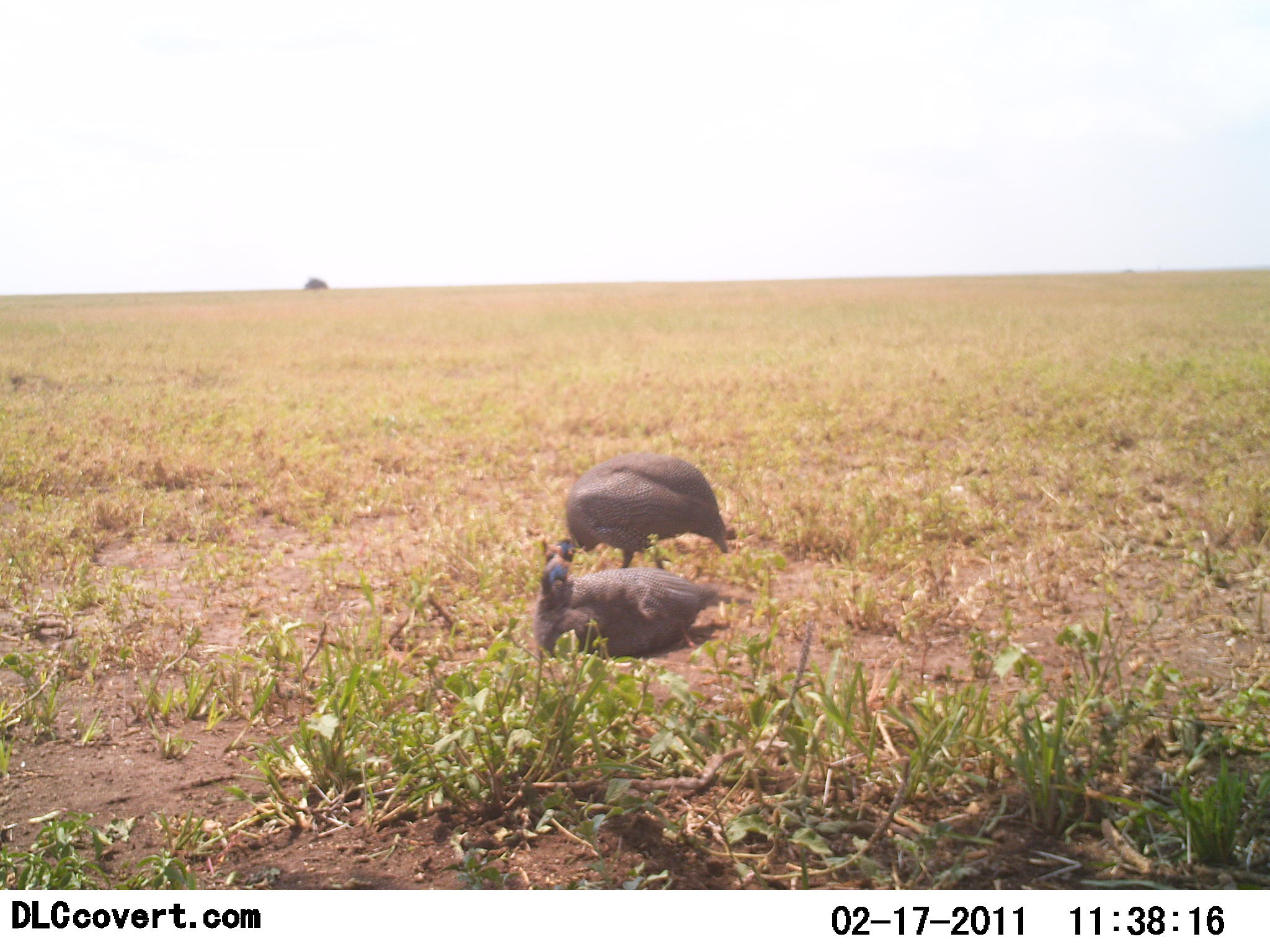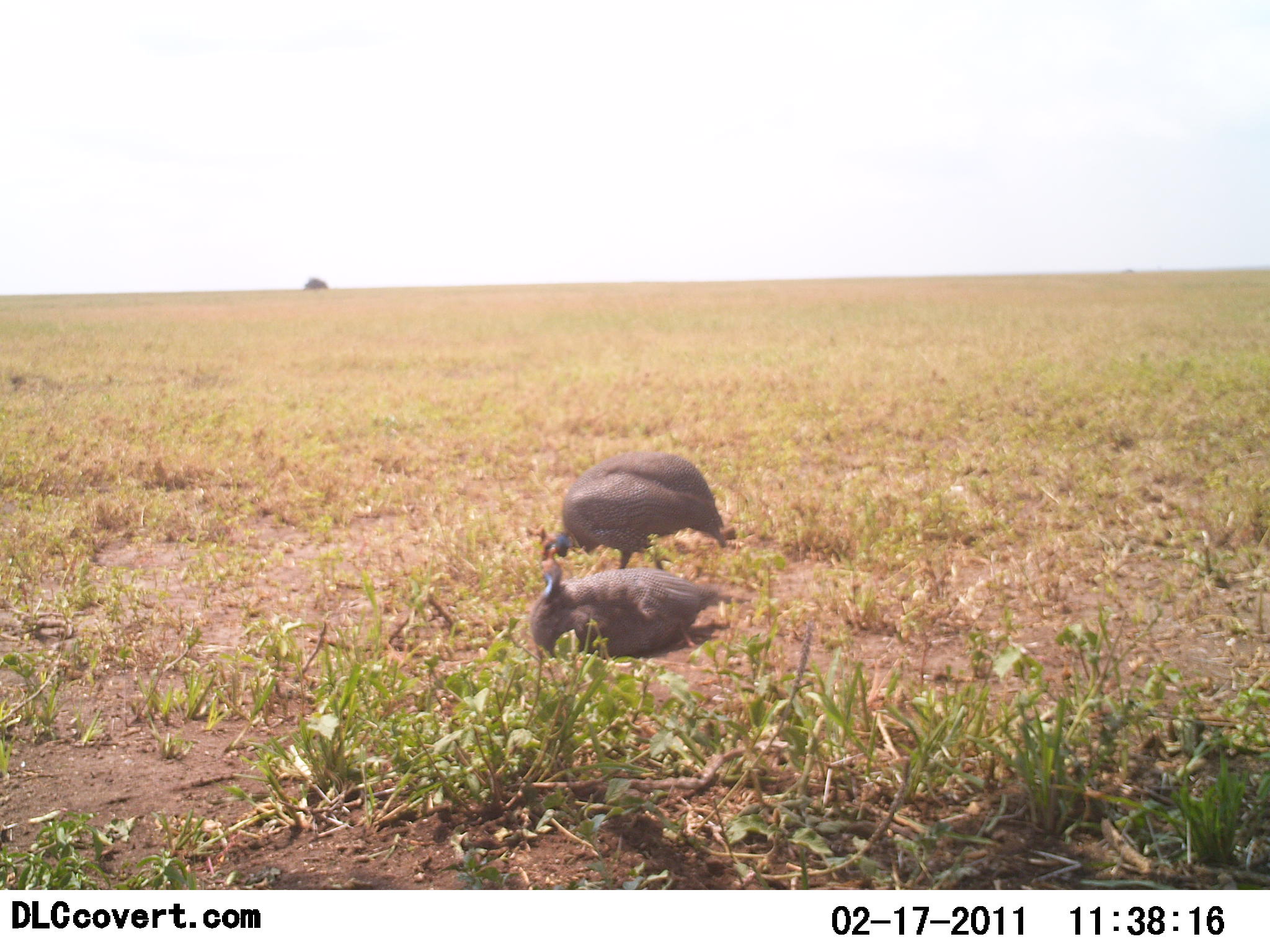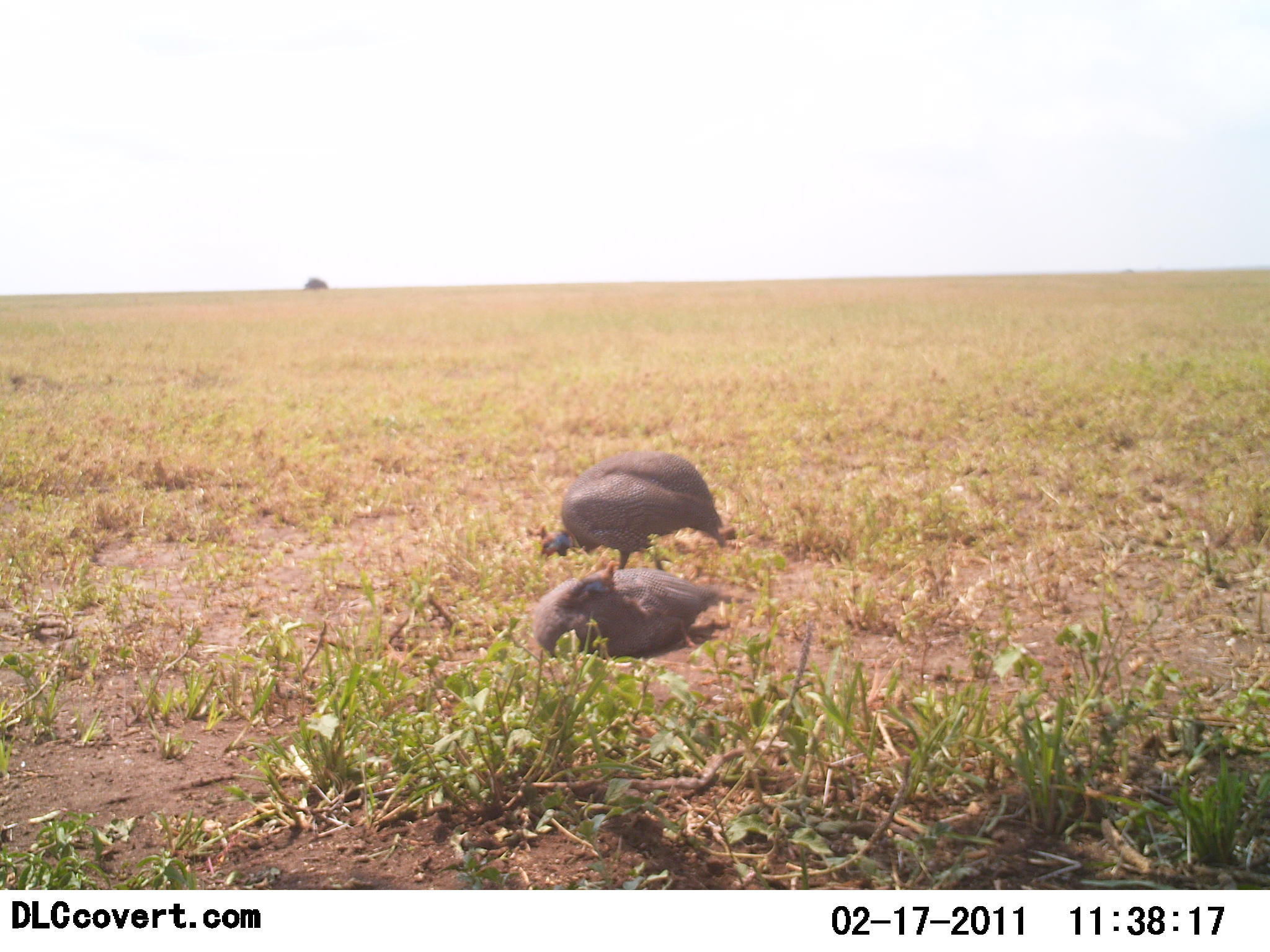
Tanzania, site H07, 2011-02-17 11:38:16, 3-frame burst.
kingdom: Animalia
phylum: Chordata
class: Aves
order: Galliformes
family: Numididae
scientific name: Numididae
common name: guinea fowl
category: guineafowl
Guineafowl (guinea fowl) (Numididae), count 2. Behavior (volunteer vote fractions): standing 18%, resting 100%, moving 0%, interacting 9%. Young present (vote fraction): 0%. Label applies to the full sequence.